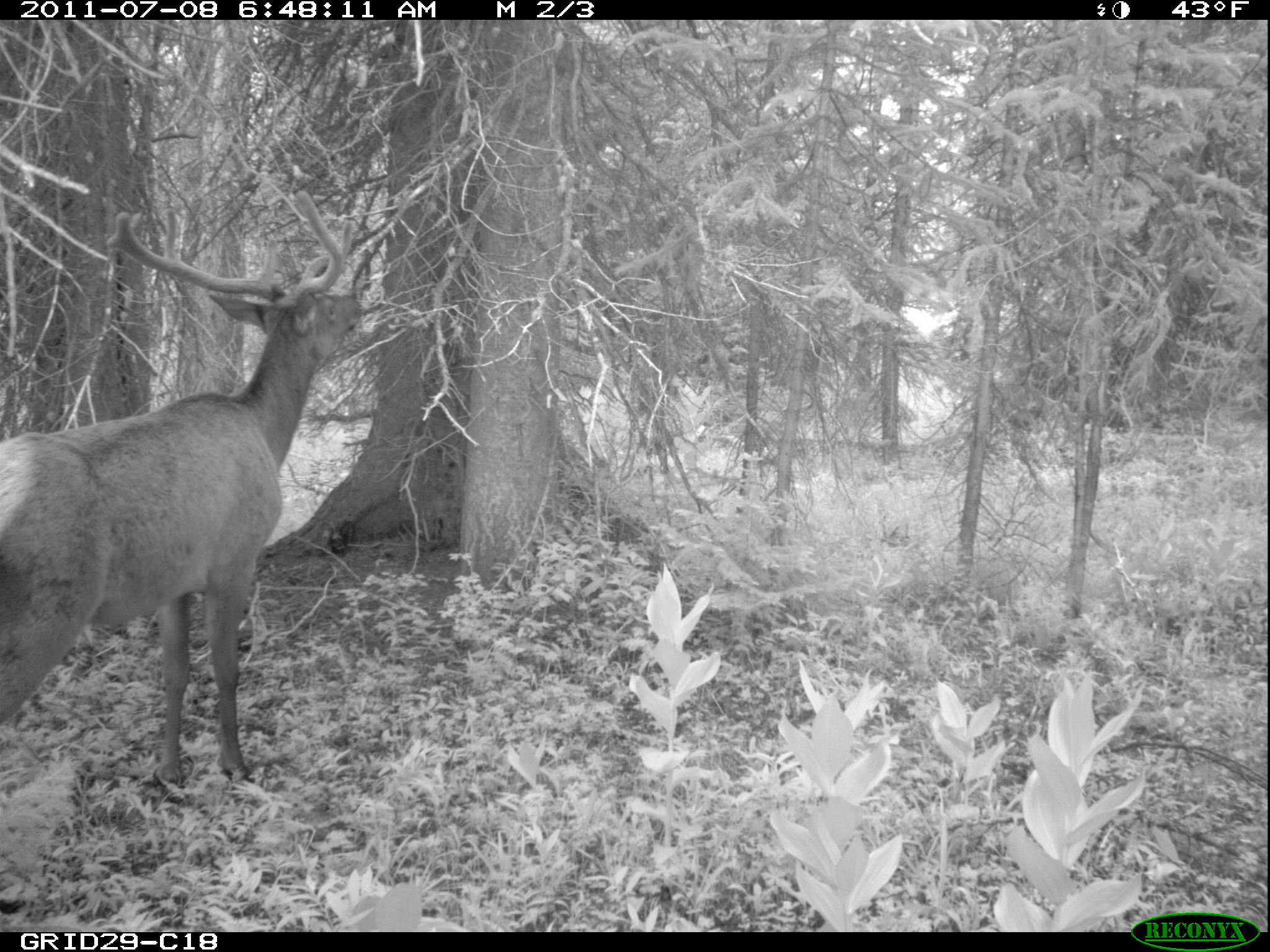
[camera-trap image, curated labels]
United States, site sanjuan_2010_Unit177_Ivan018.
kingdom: Animalia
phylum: Chordata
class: Mammalia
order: Artiodactyla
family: Cervidae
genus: Cervus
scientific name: Cervus elaphus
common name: red deer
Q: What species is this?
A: Cervus elaphus (red deer).